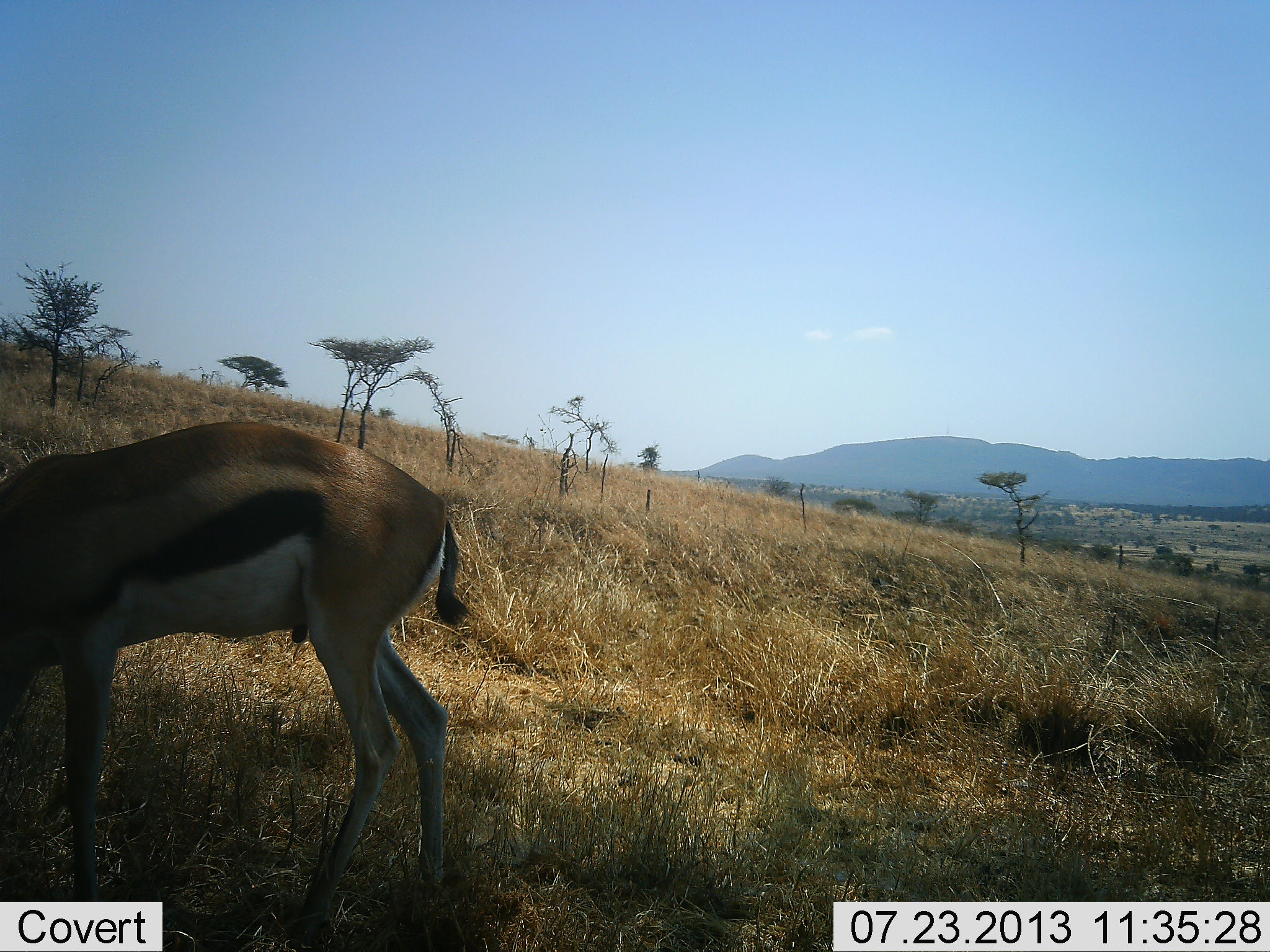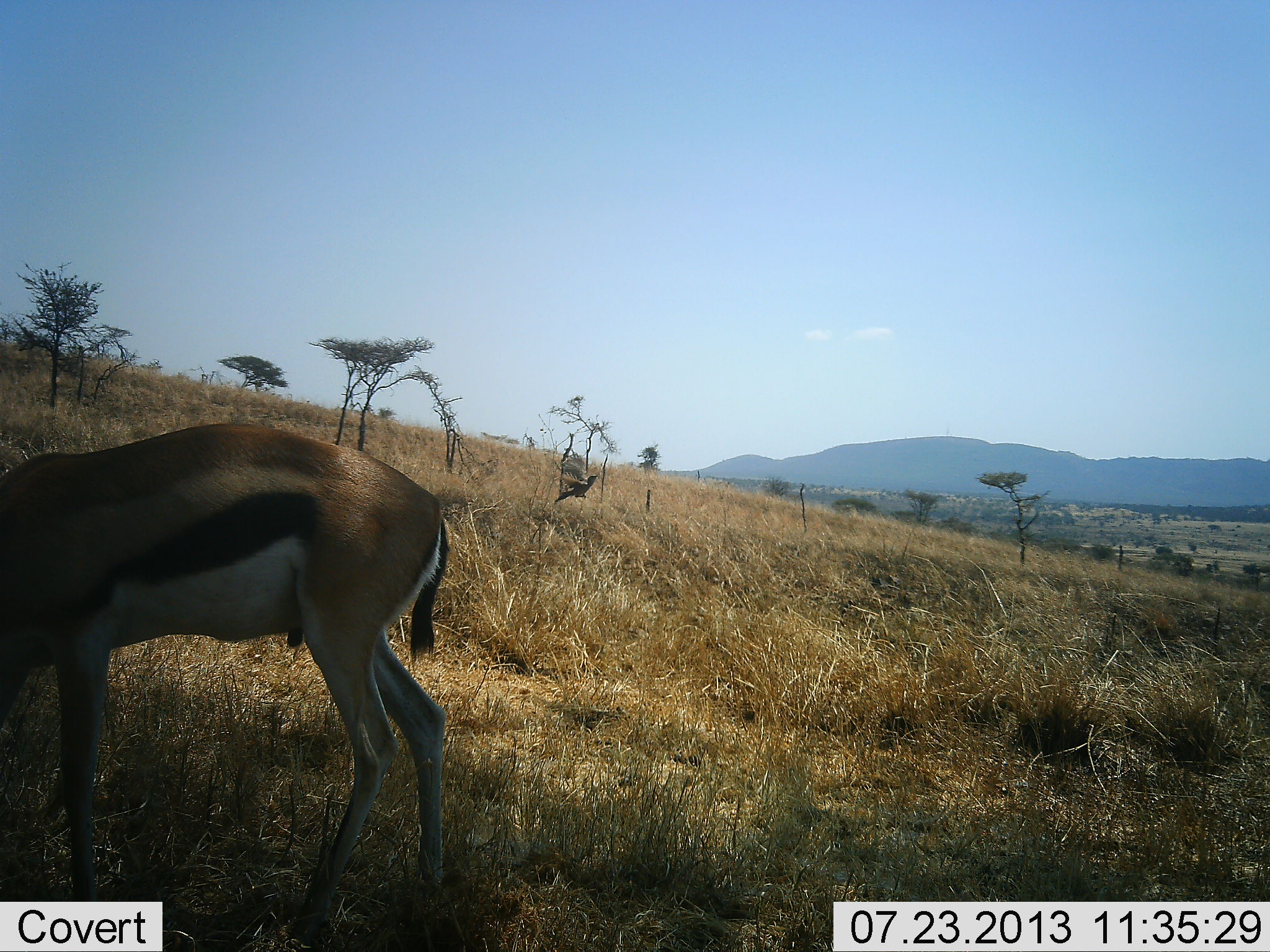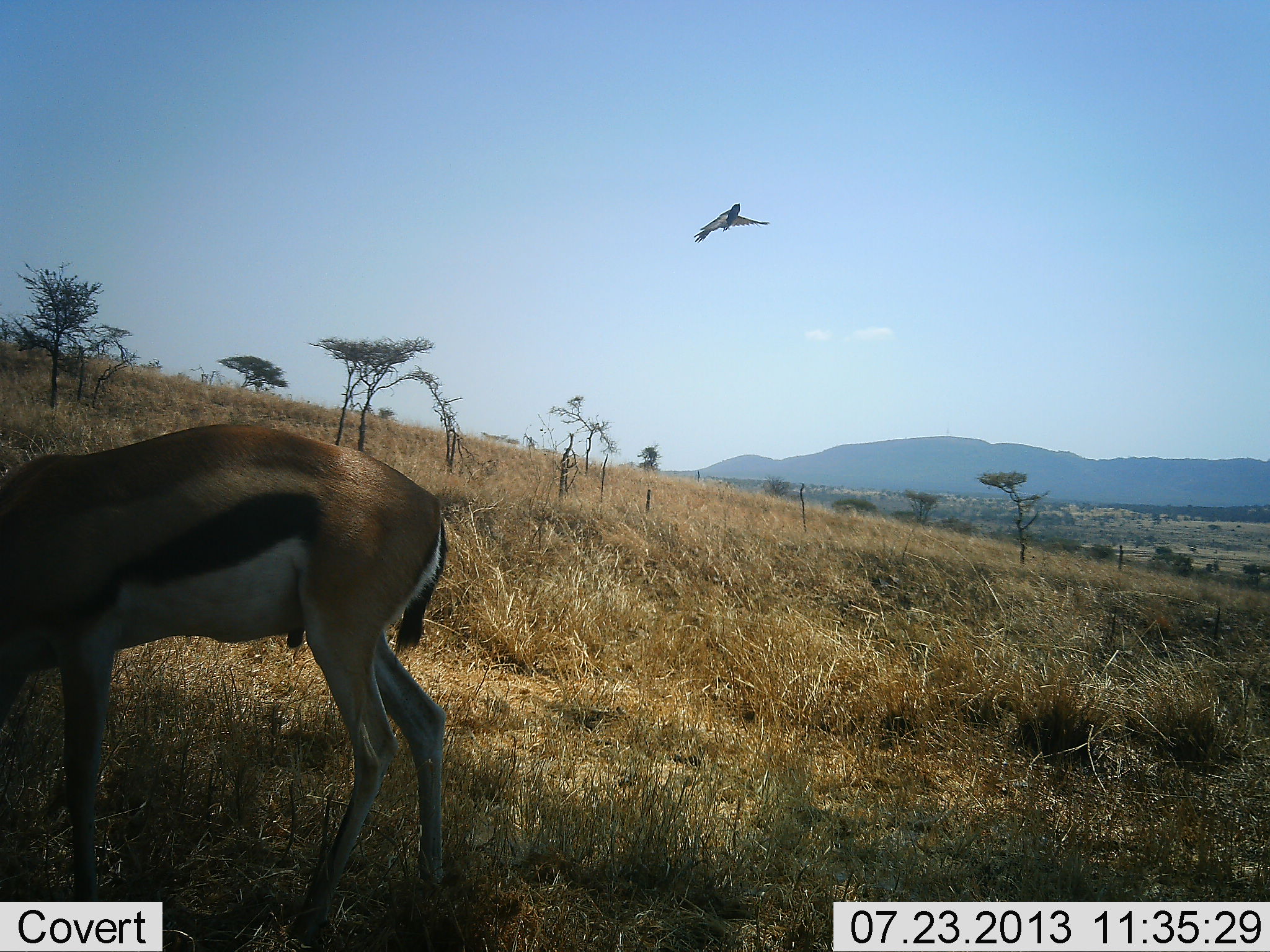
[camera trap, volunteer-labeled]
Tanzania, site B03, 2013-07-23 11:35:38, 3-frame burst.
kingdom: Animalia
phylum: Chordata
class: Mammalia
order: Artiodactyla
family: Bovidae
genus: Eudorcas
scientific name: Eudorcas thomsonii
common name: thomson's gazelle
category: gazellethomsons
Gazellethomsons (thomson's gazelle) (Eudorcas thomsonii), count 1. Behavior (volunteer vote fractions): standing 52%, resting 0%, moving 0%, interacting 0%. Young present (vote fraction): 0%. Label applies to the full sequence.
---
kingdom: Animalia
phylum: Chordata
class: Aves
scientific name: Aves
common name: bird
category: otherbird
Otherbird (bird) (Aves), count 1. Behavior (volunteer vote fractions): standing 0%, resting 0%, moving 100%, interacting 0%. Young present (vote fraction): 0%. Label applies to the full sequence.